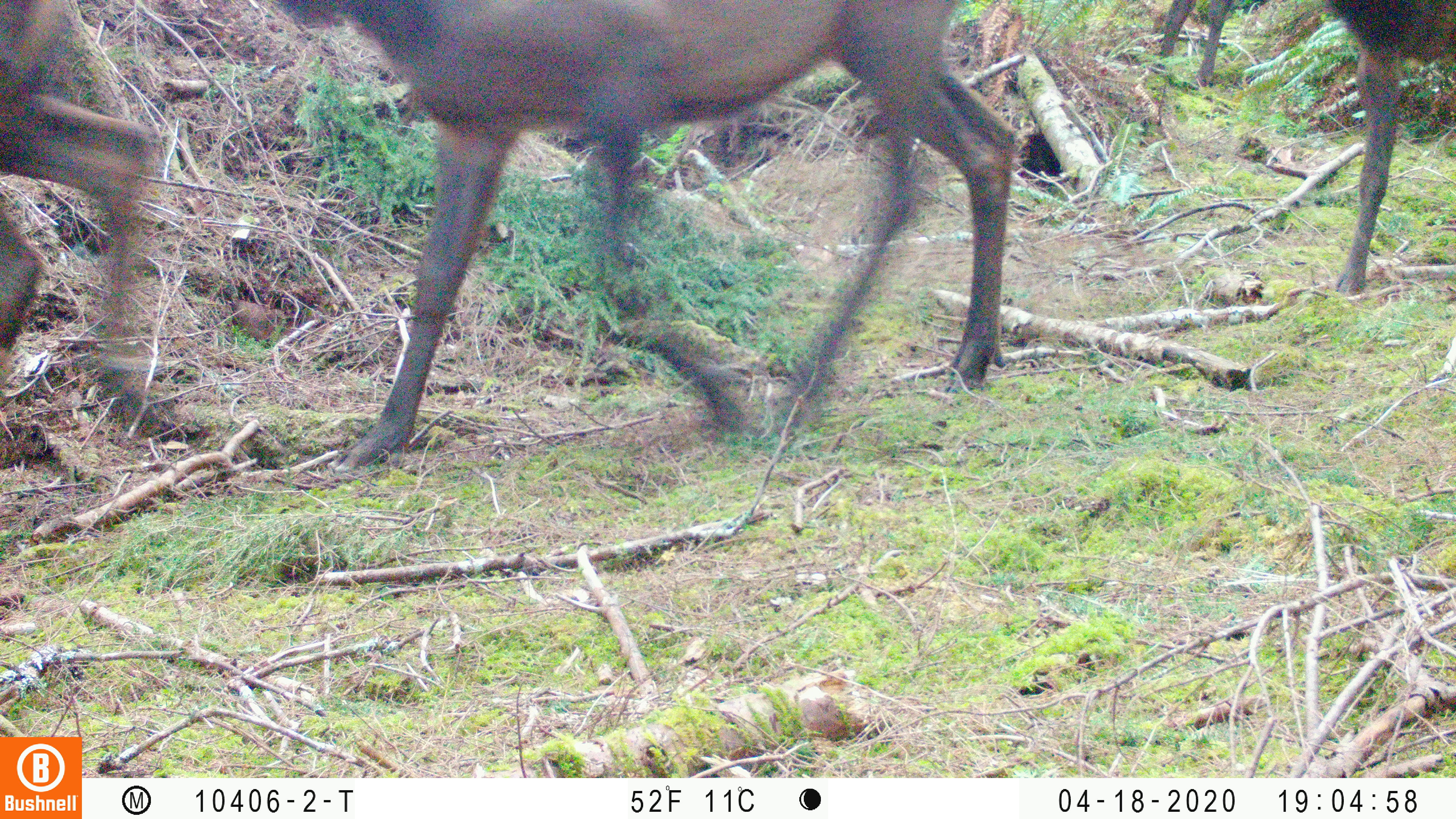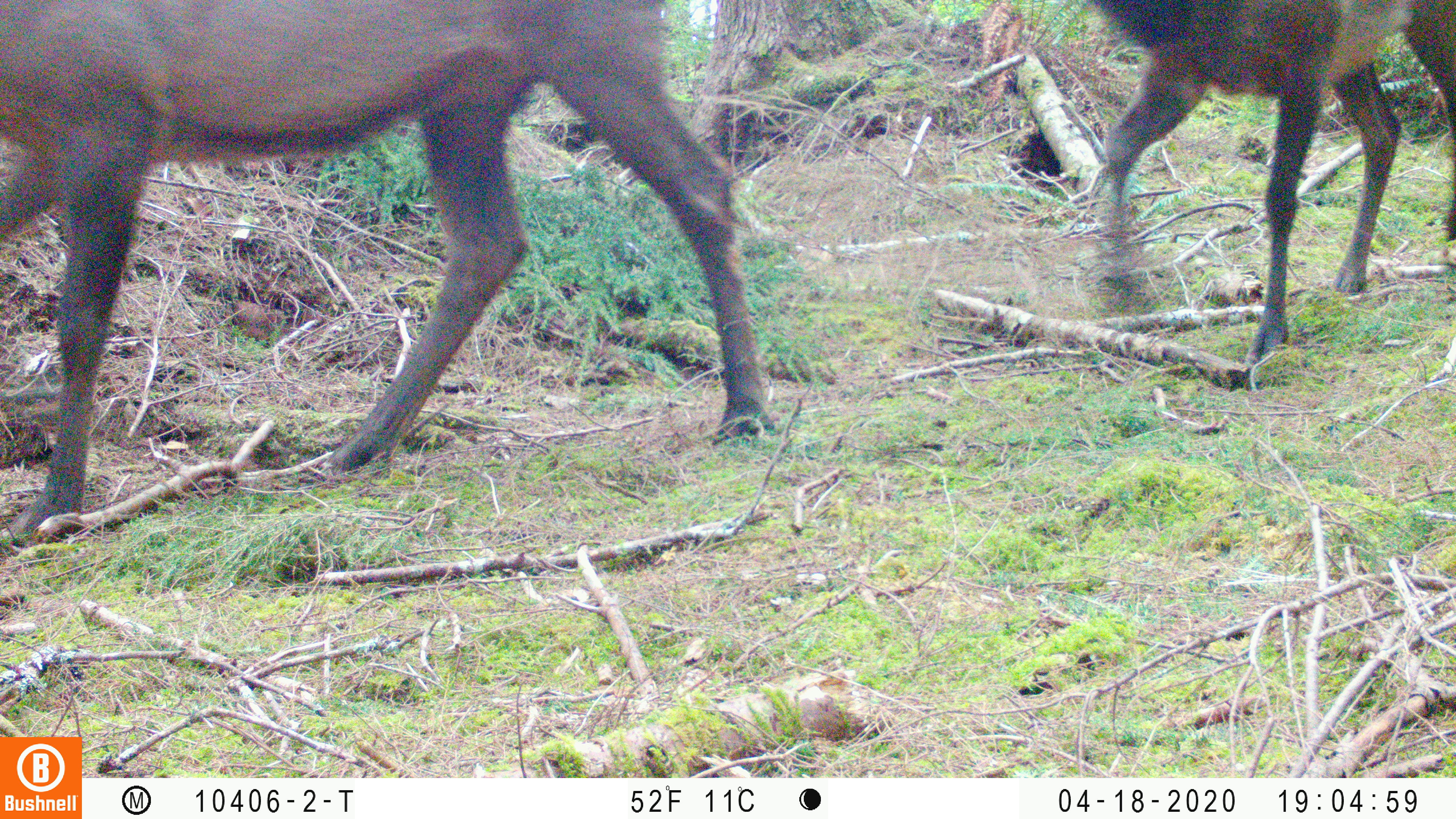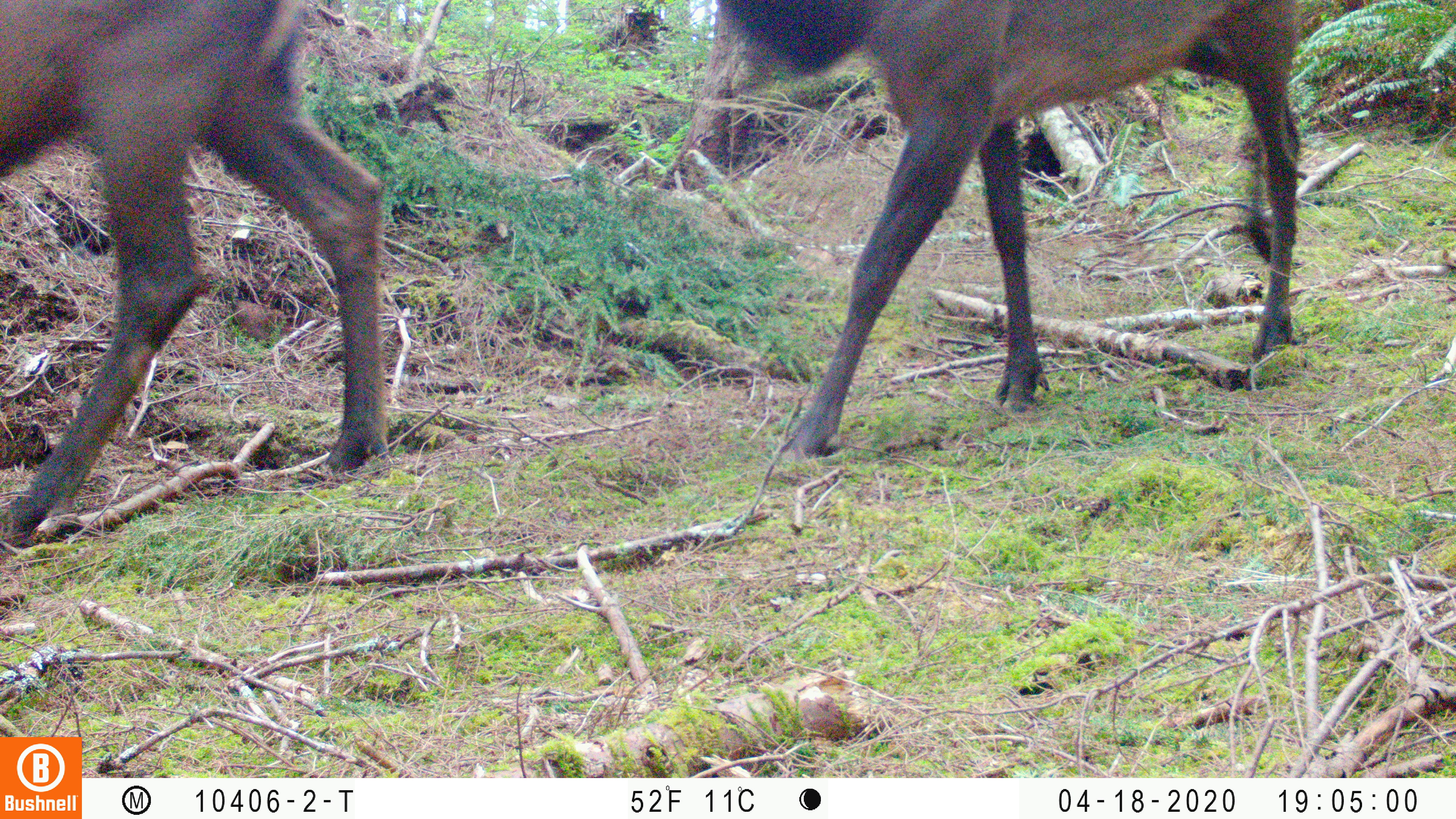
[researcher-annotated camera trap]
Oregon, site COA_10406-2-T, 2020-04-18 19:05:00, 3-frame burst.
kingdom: Animalia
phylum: Chordata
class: Mammalia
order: Artiodactyla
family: Cervidae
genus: Cervus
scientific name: Cervus canadensis roosevelti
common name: roosevelt elk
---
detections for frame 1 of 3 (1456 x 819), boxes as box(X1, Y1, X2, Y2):
roosevelt elk: box(277, 1, 1020, 478); box(1324, 1, 1447, 300)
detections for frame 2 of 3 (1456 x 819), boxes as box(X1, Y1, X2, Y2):
roosevelt elk: box(2, 2, 778, 562); box(1087, 2, 1447, 363)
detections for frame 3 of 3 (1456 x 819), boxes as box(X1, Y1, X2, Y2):
roosevelt elk: box(711, 1, 1309, 471); box(0, 0, 397, 558)